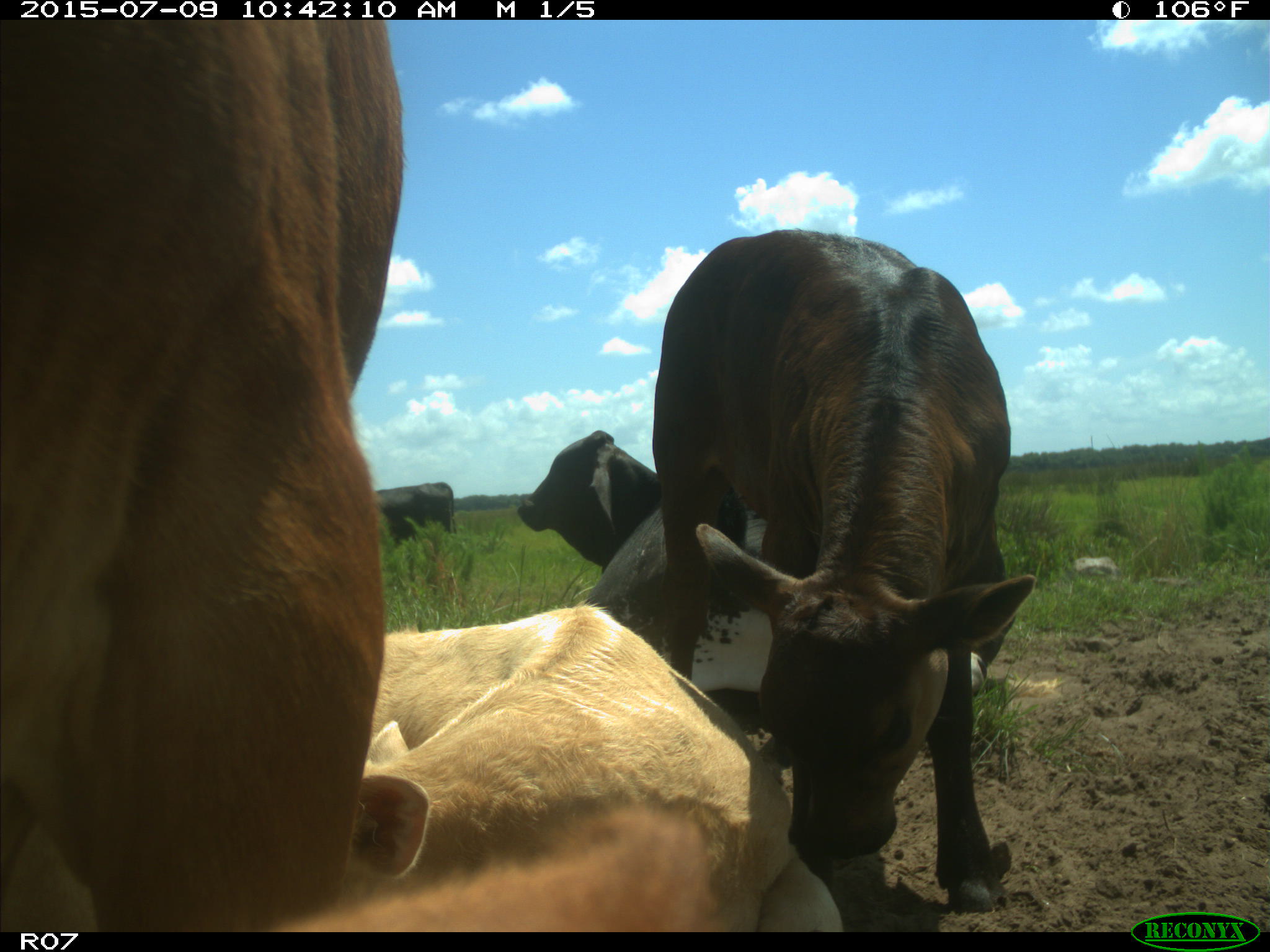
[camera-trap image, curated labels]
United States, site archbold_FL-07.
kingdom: Animalia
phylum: Chordata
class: Mammalia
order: Artiodactyla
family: Bovidae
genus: Bos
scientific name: Bos taurus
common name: domestic cow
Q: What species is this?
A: Bos taurus (domestic cow).